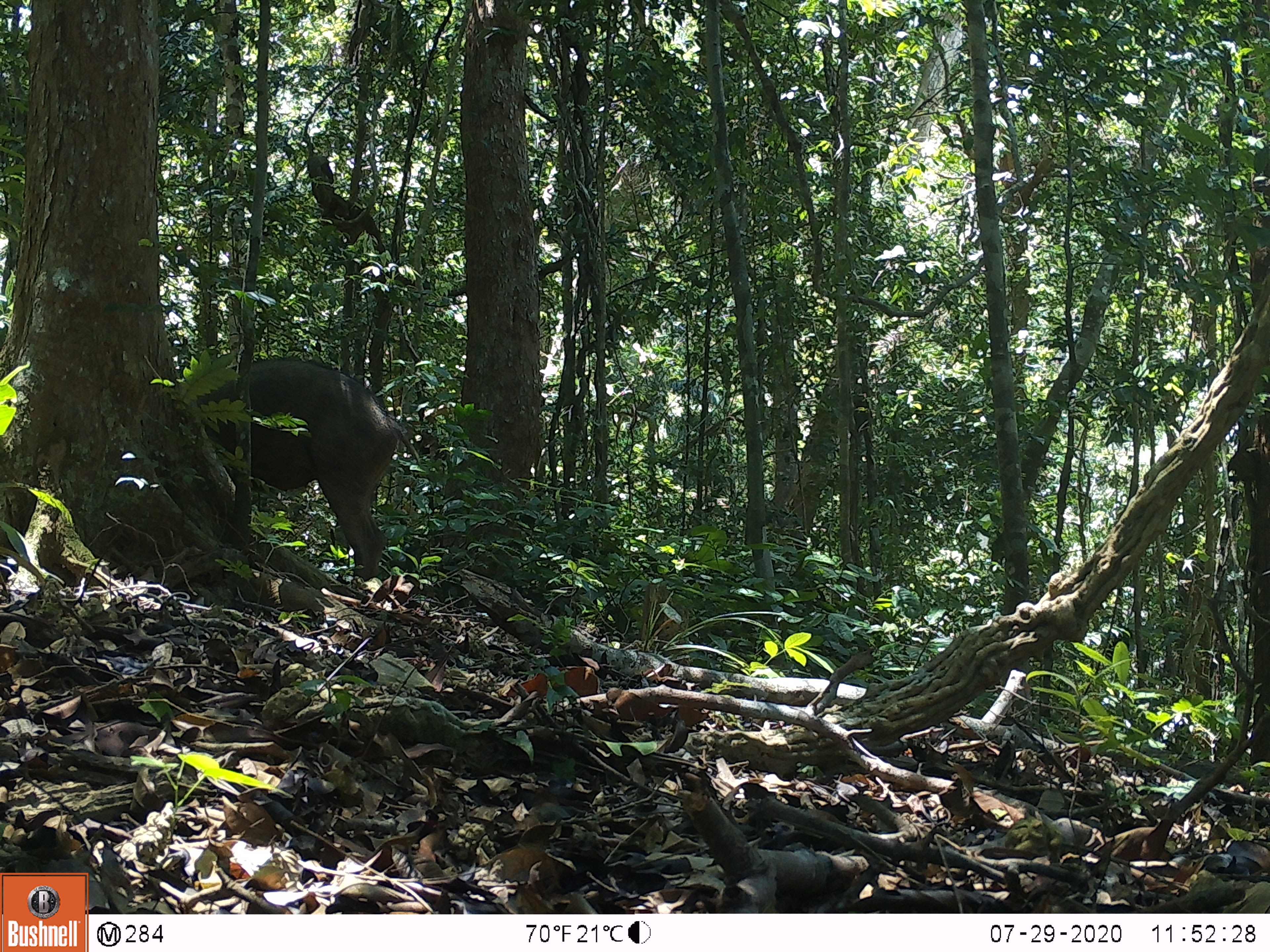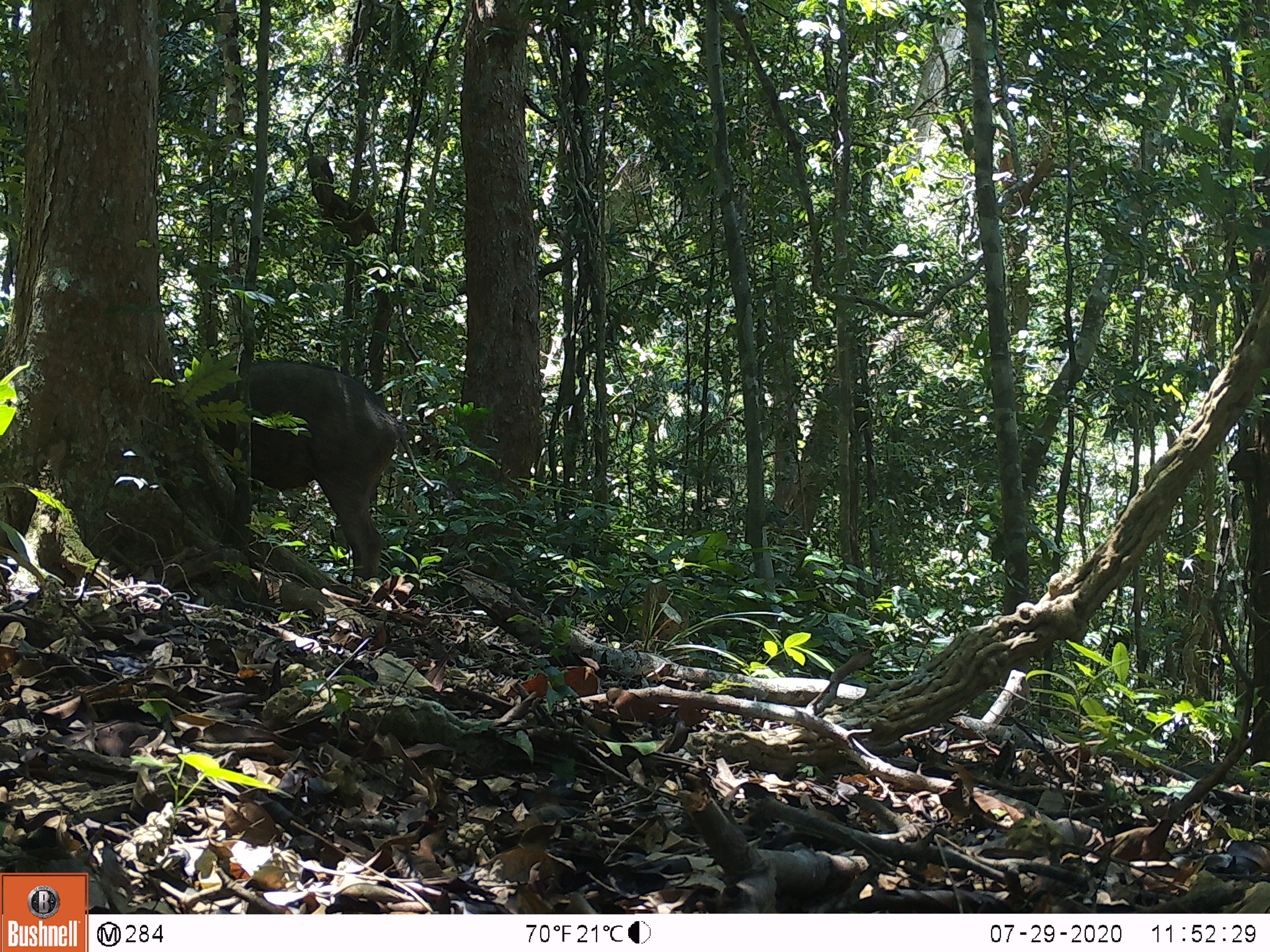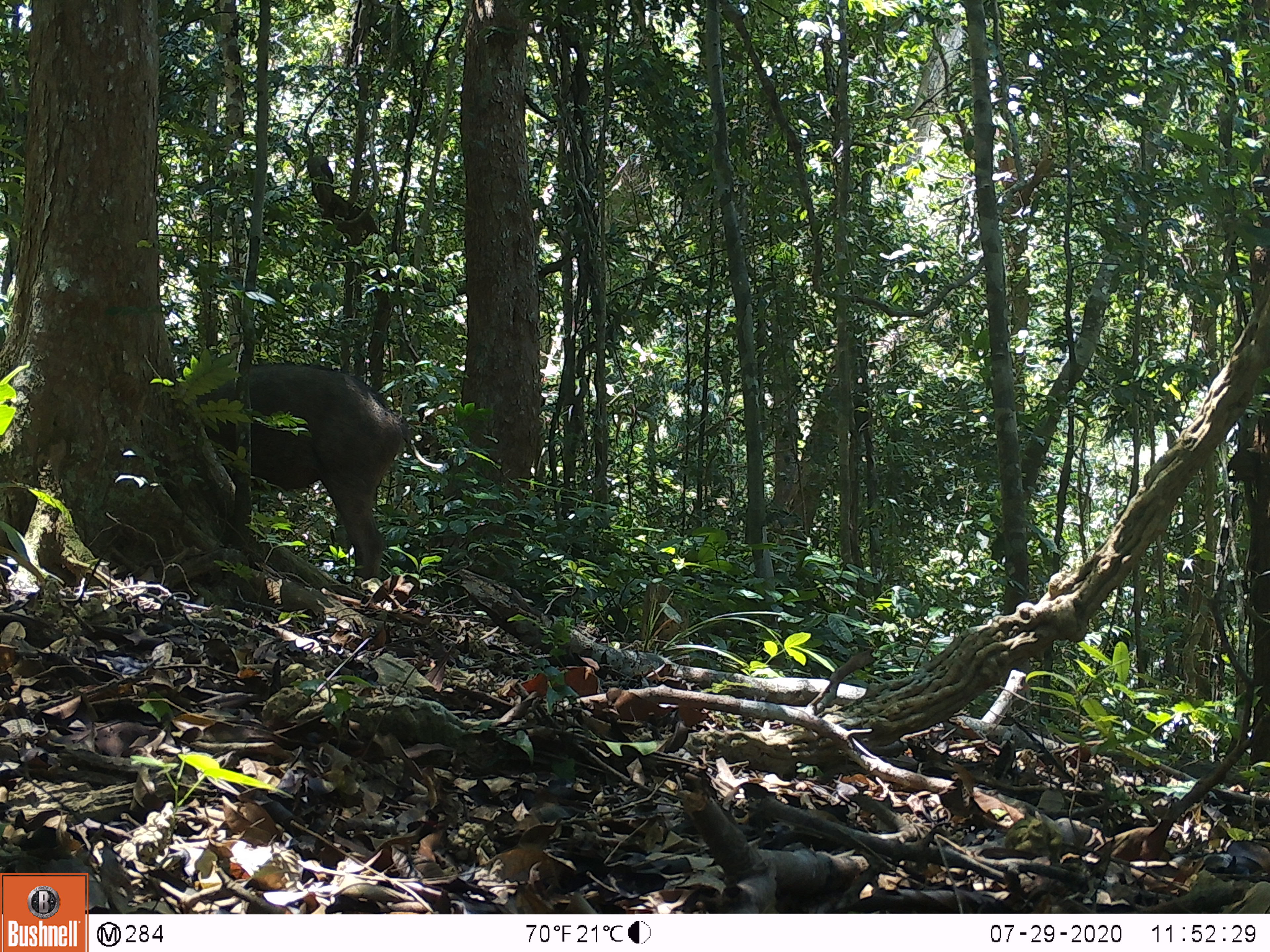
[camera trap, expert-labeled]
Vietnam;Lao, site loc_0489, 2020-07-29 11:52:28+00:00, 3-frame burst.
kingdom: Animalia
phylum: Chordata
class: Mammalia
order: Artiodactyla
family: Suidae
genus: Sus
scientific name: Sus scrofa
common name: eurasian wild pig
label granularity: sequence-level